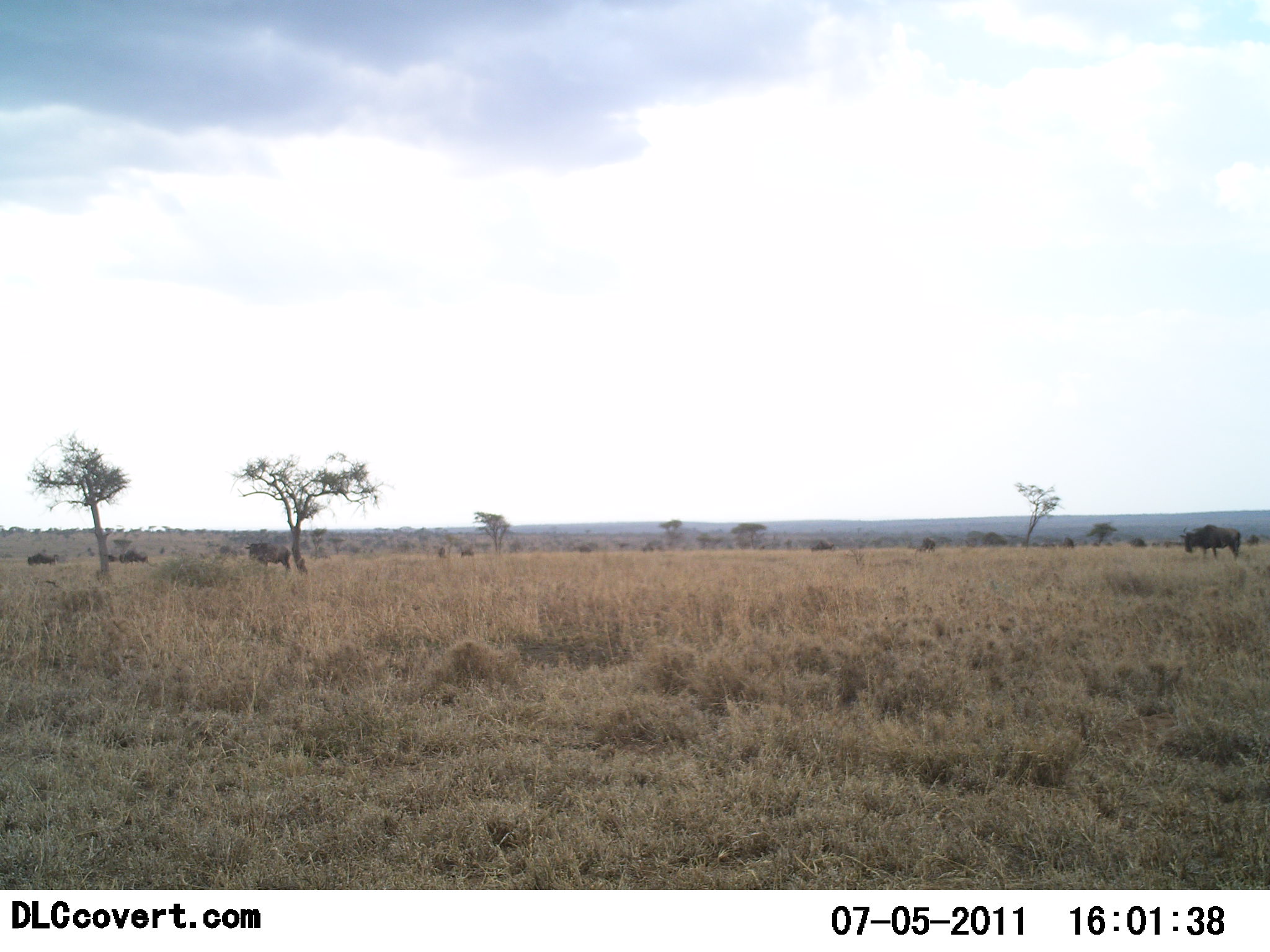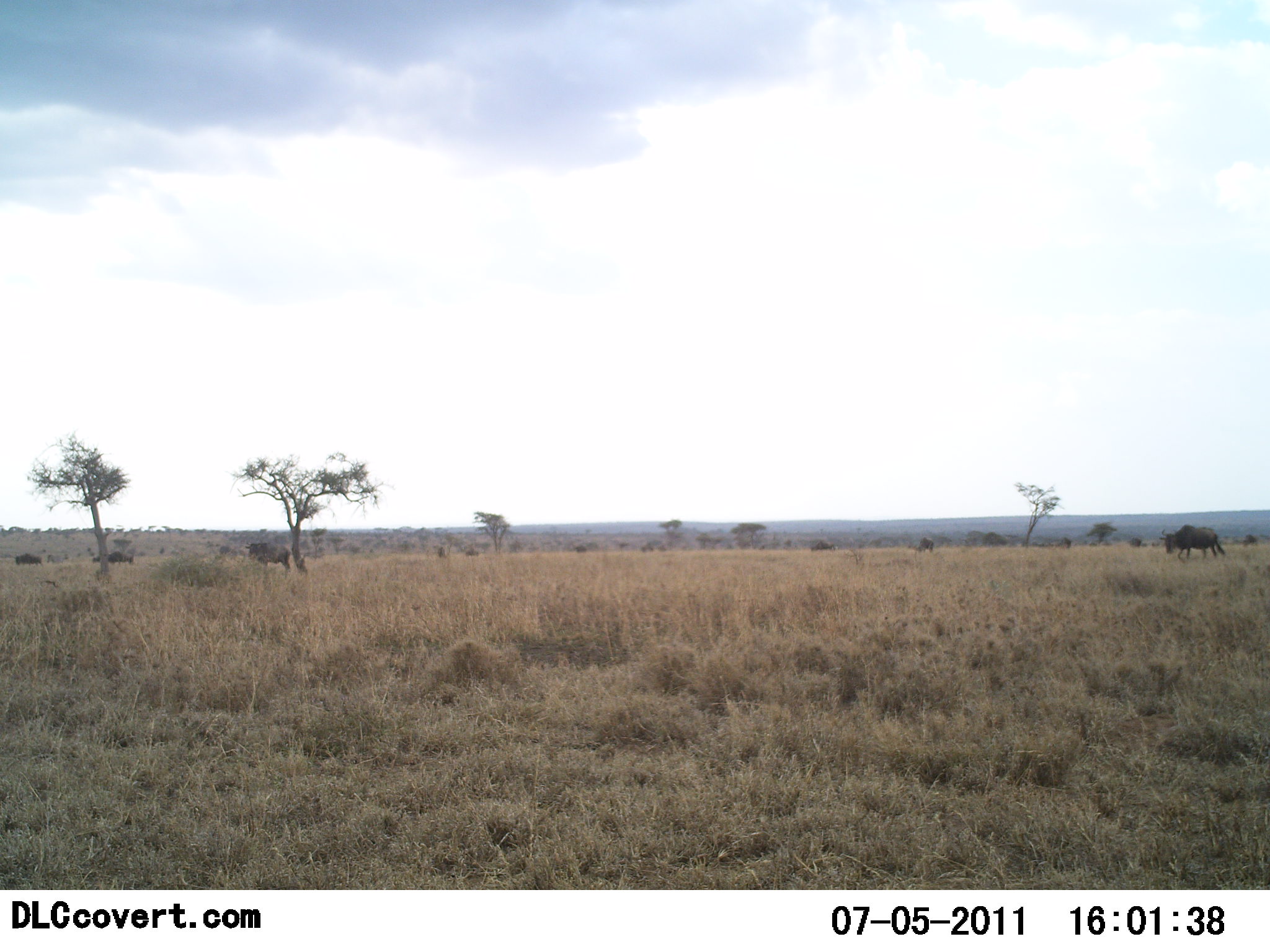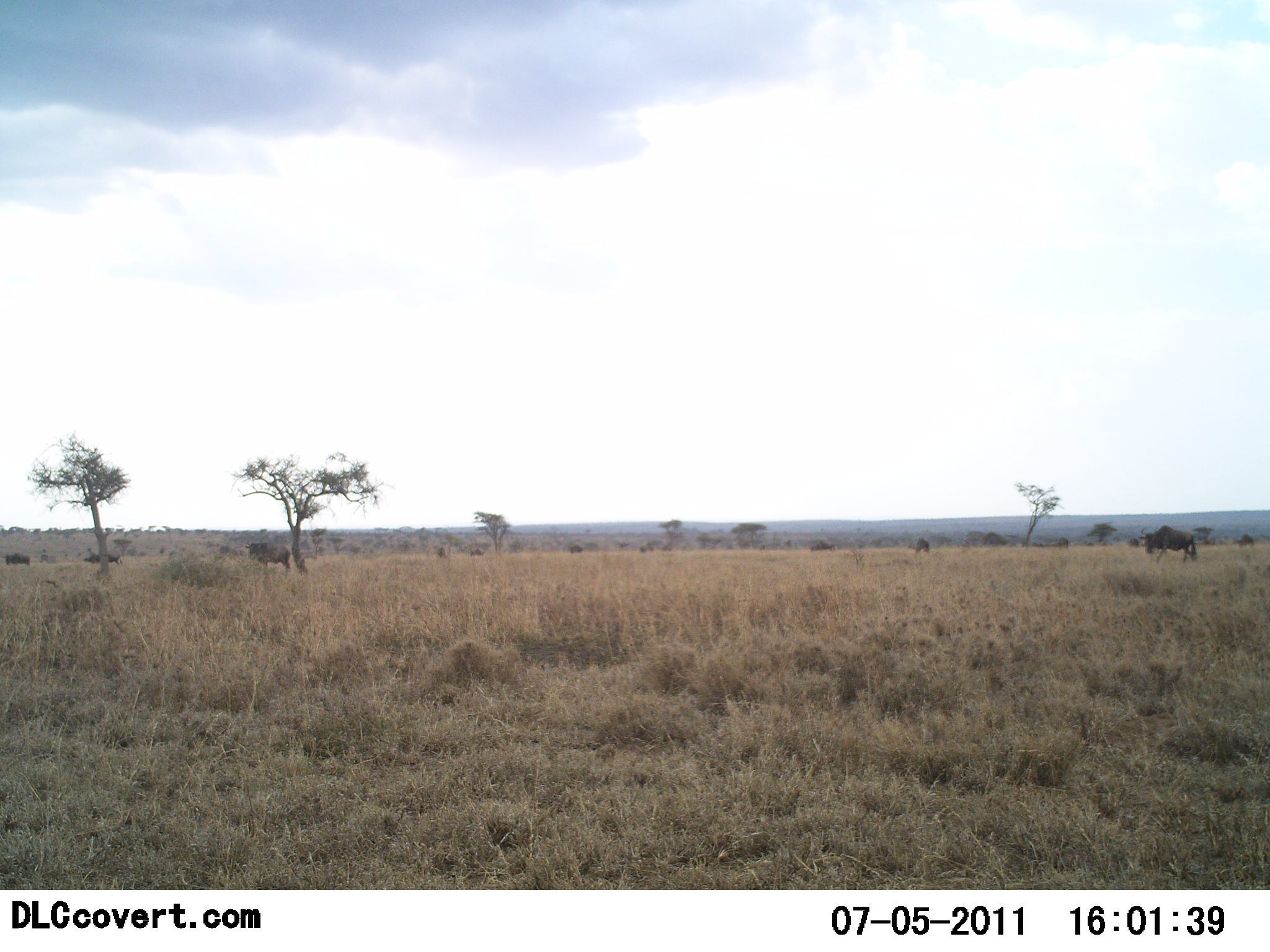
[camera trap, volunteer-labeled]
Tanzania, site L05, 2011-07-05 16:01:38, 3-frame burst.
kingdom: Animalia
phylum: Chordata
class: Mammalia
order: Artiodactyla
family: Bovidae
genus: Connochaetes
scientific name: Connochaetes taurinus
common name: blue wildebeest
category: wildebeest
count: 11-50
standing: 40%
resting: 0%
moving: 70%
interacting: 0%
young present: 0%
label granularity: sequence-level